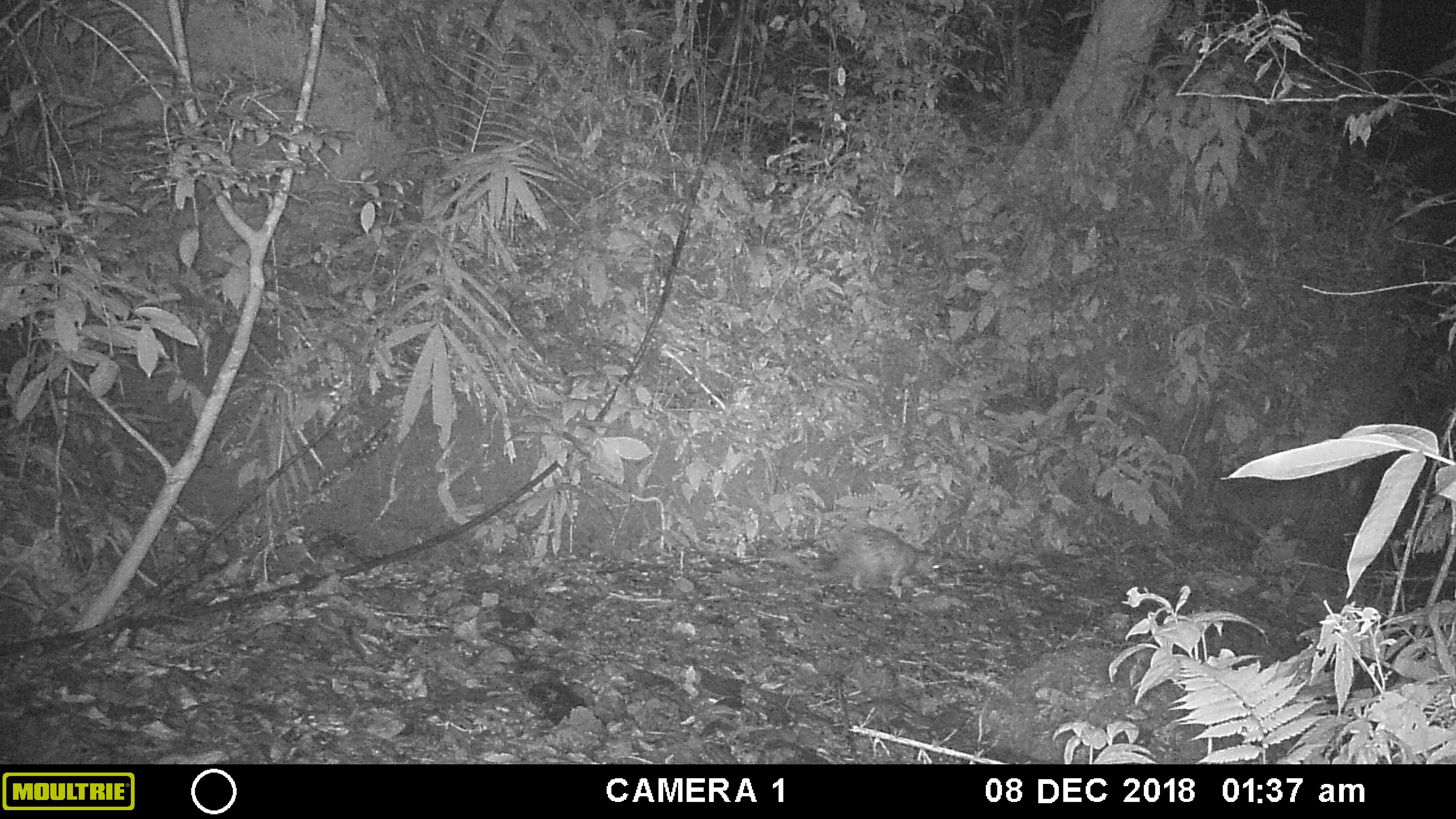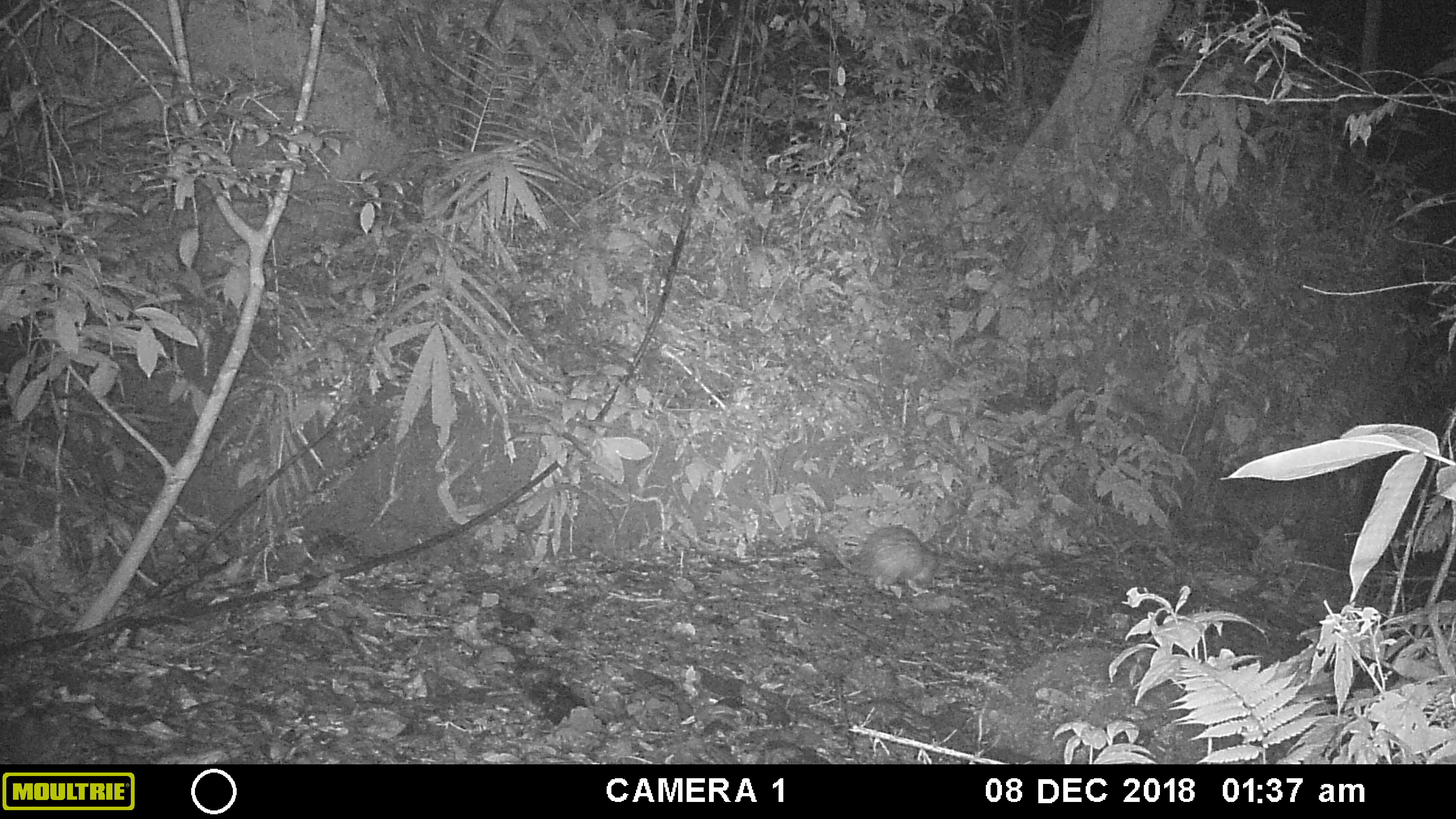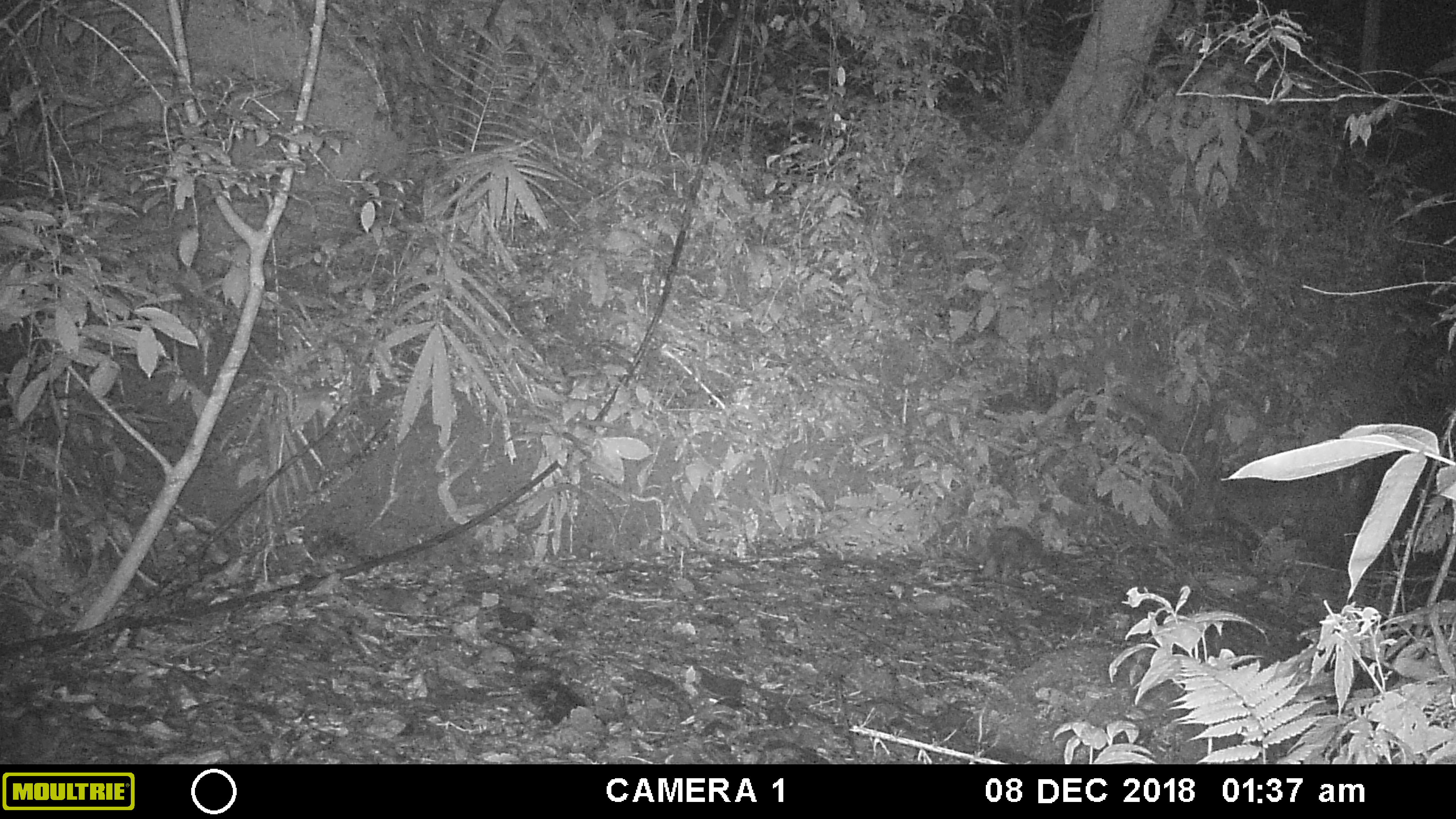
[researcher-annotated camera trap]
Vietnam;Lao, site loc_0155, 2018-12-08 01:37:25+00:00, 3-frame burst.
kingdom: Animalia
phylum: Chordata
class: Mammalia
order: Rodentia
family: Hystricidae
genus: Atherurus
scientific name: Atherurus macrourus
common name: asiatic brush-tailed porcupine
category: asiatic brush tailed porcupine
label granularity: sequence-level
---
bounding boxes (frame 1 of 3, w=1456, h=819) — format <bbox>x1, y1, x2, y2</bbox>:
asiatic brush tailed porcupine: <bbox>772, 524, 940, 598</bbox>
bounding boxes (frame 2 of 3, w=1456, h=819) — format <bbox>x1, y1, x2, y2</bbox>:
asiatic brush tailed porcupine: <bbox>829, 524, 939, 599</bbox>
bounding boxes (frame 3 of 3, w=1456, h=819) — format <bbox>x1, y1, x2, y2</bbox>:
asiatic brush tailed porcupine: <bbox>980, 524, 1043, 583</bbox>